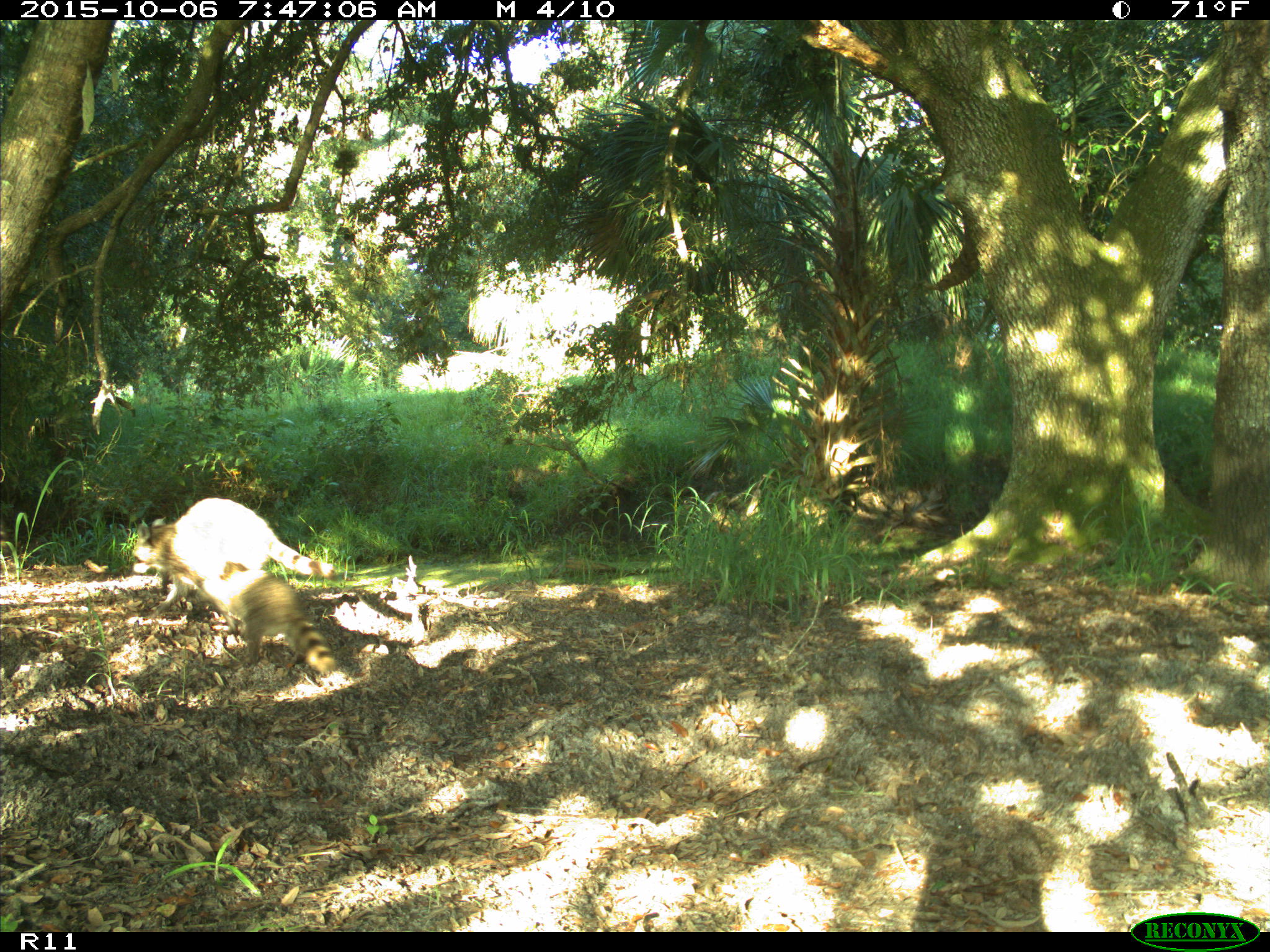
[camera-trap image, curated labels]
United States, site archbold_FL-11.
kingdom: Animalia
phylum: Chordata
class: Mammalia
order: Carnivora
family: Procyonidae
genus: Procyon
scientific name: Procyon lotor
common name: common raccoon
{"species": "Procyon lotor (common raccoon)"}